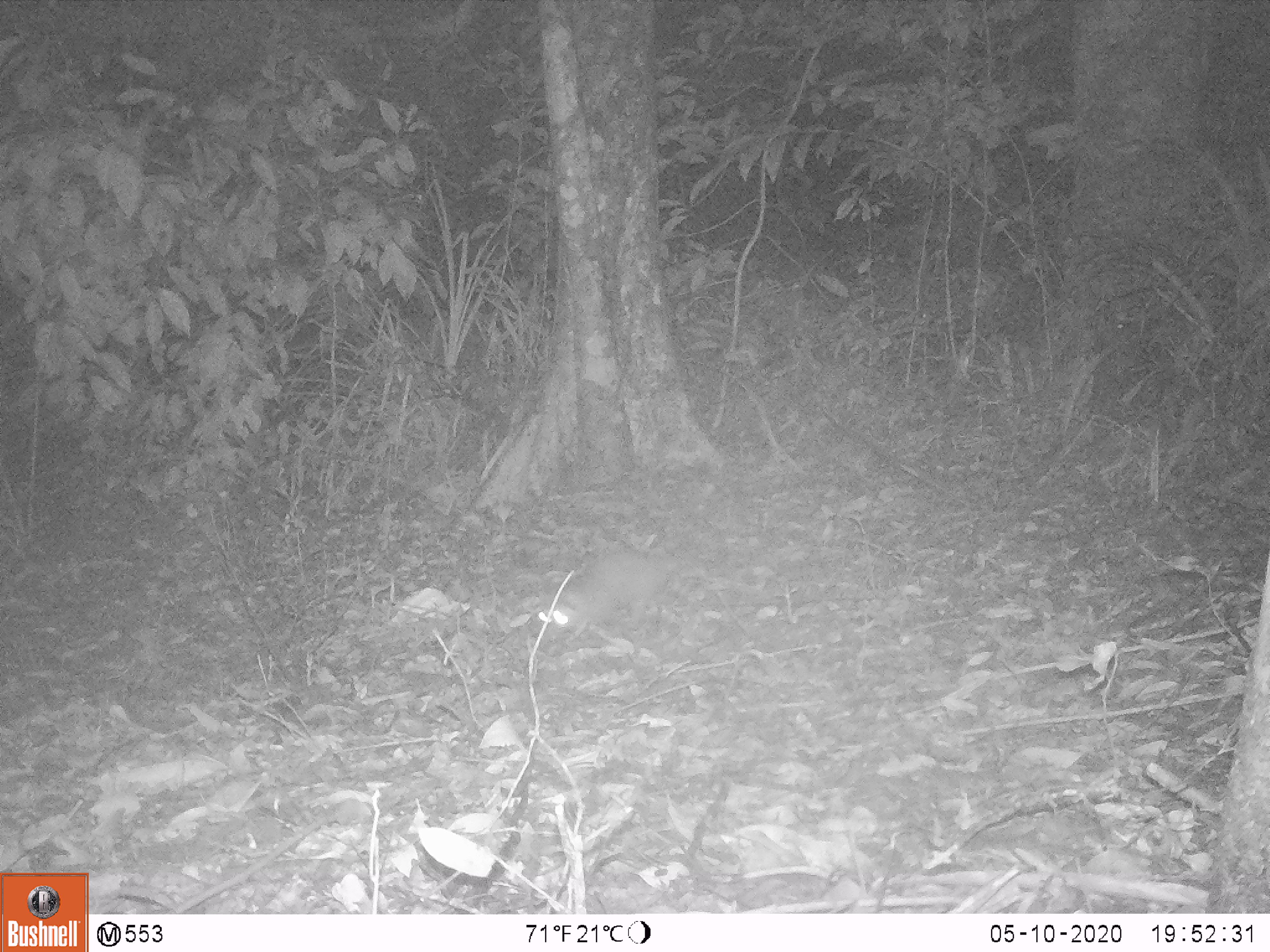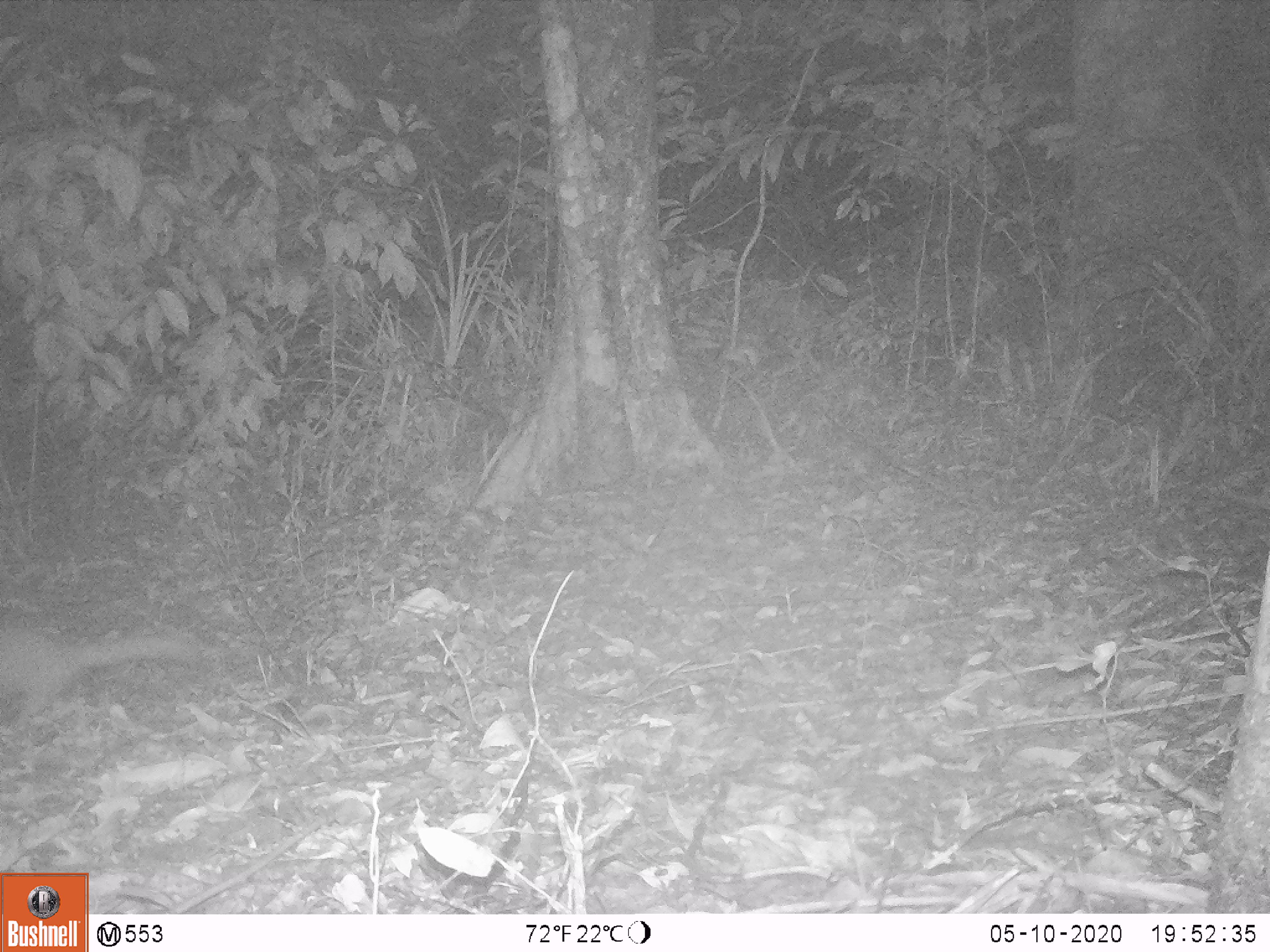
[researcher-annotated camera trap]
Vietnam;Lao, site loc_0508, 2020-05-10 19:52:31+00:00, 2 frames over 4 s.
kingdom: Animalia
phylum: Chordata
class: Mammalia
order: Carnivora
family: Mustelidae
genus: Melogale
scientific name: Melogale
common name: ferret badger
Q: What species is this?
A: Ferret badger (Melogale).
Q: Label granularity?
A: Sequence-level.